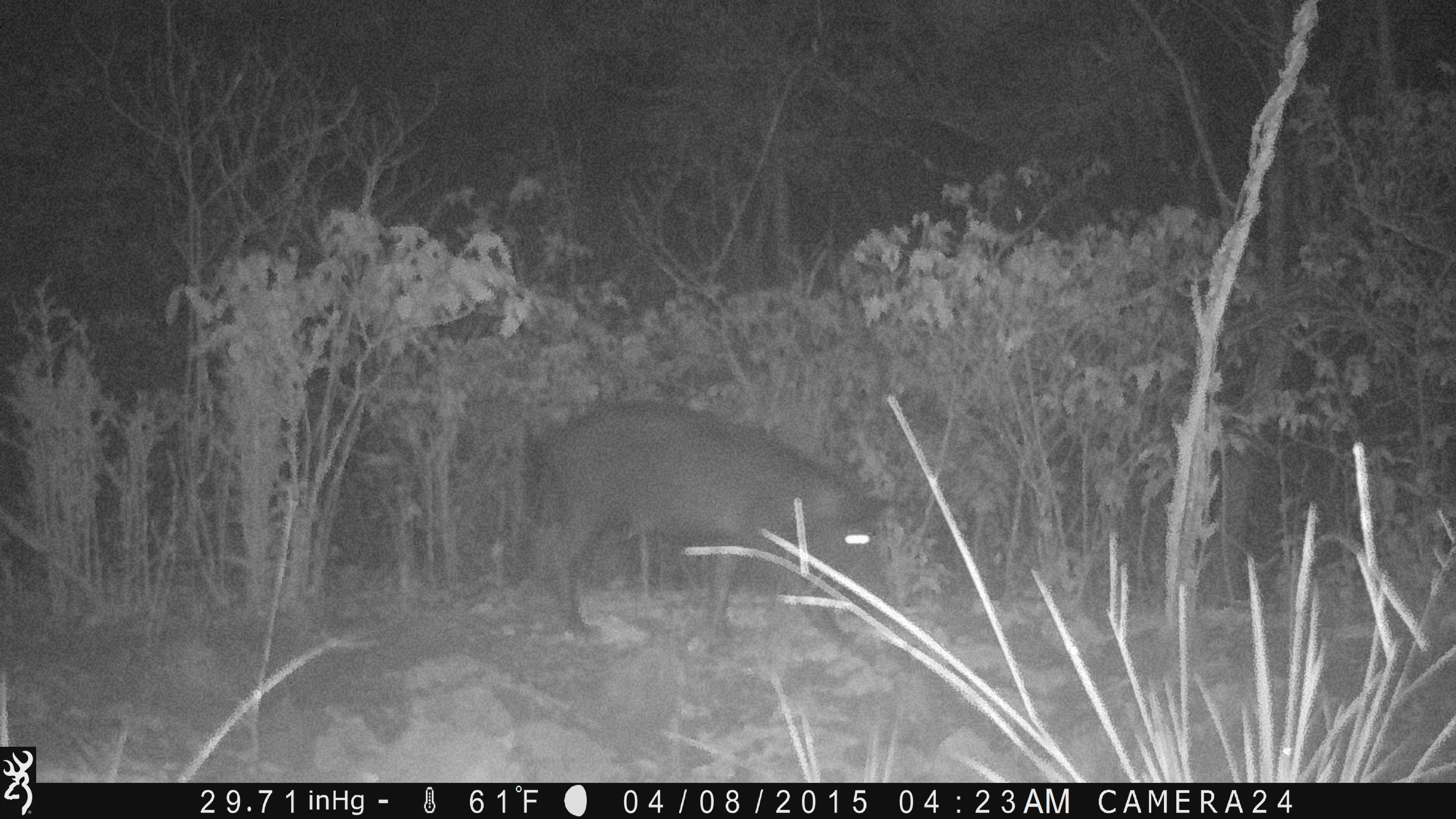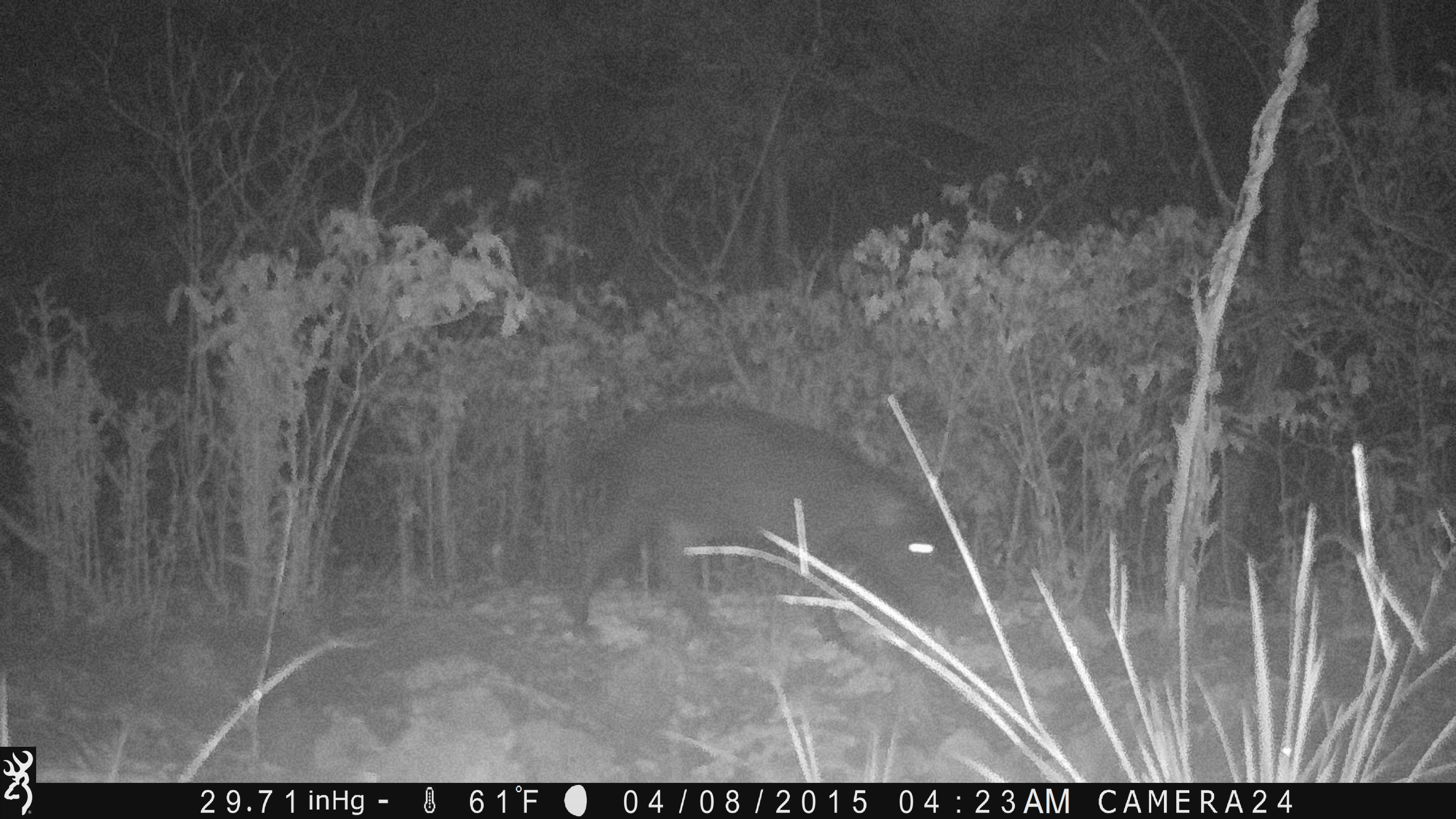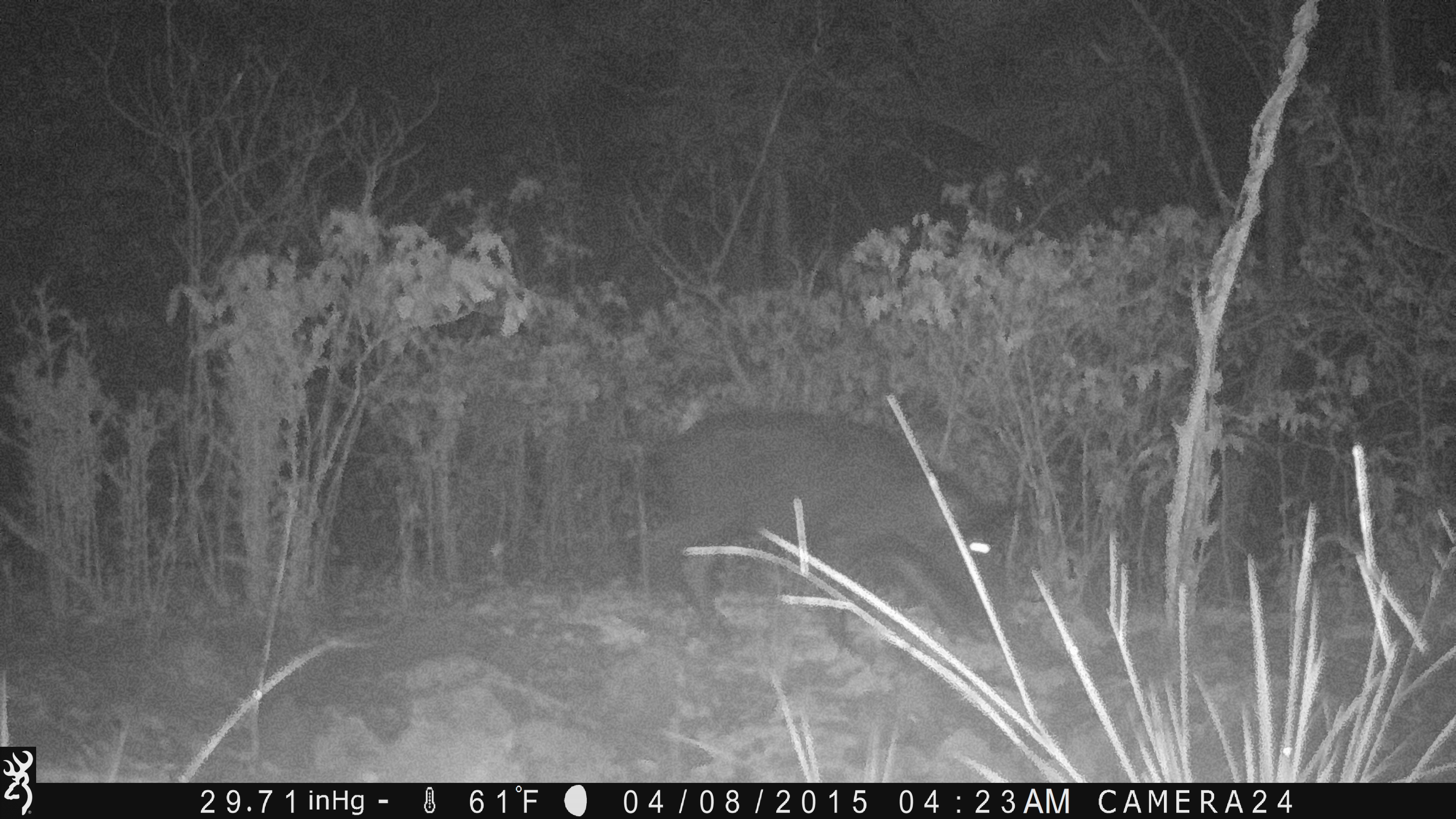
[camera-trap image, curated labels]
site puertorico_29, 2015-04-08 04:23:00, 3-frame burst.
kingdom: Animalia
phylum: Chordata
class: Mammalia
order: Artiodactyla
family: Suidae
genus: Sus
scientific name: Sus scrofa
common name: pig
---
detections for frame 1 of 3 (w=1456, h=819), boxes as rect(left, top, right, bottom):
pig: rect(513, 393, 903, 649)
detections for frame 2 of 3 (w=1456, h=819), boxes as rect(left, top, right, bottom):
pig: rect(564, 400, 961, 643)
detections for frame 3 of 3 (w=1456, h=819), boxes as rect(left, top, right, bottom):
pig: rect(627, 405, 1014, 641)